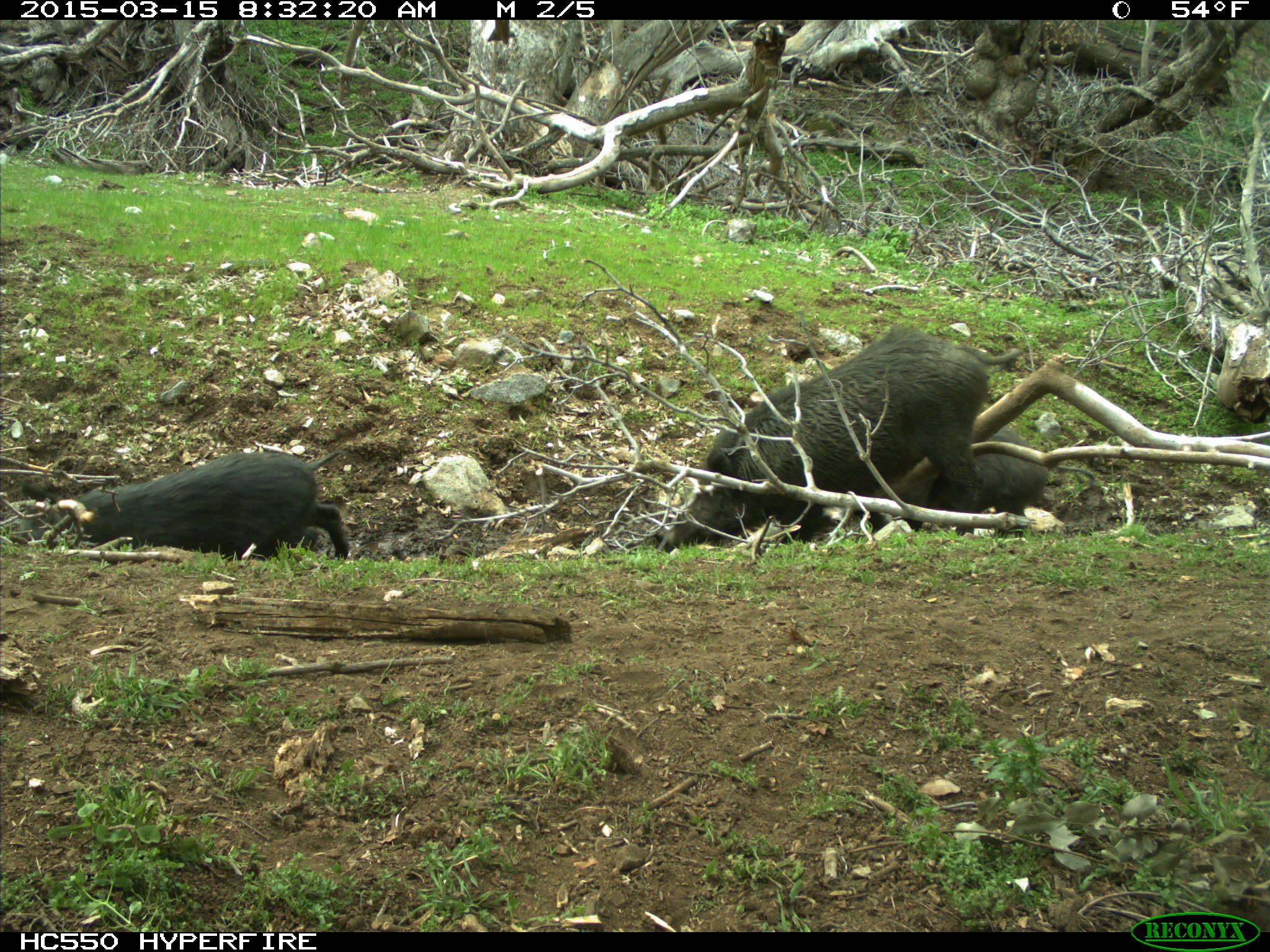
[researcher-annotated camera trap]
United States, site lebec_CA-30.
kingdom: Animalia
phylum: Chordata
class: Mammalia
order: Artiodactyla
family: Suidae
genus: Sus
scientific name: Sus scrofa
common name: wild boar